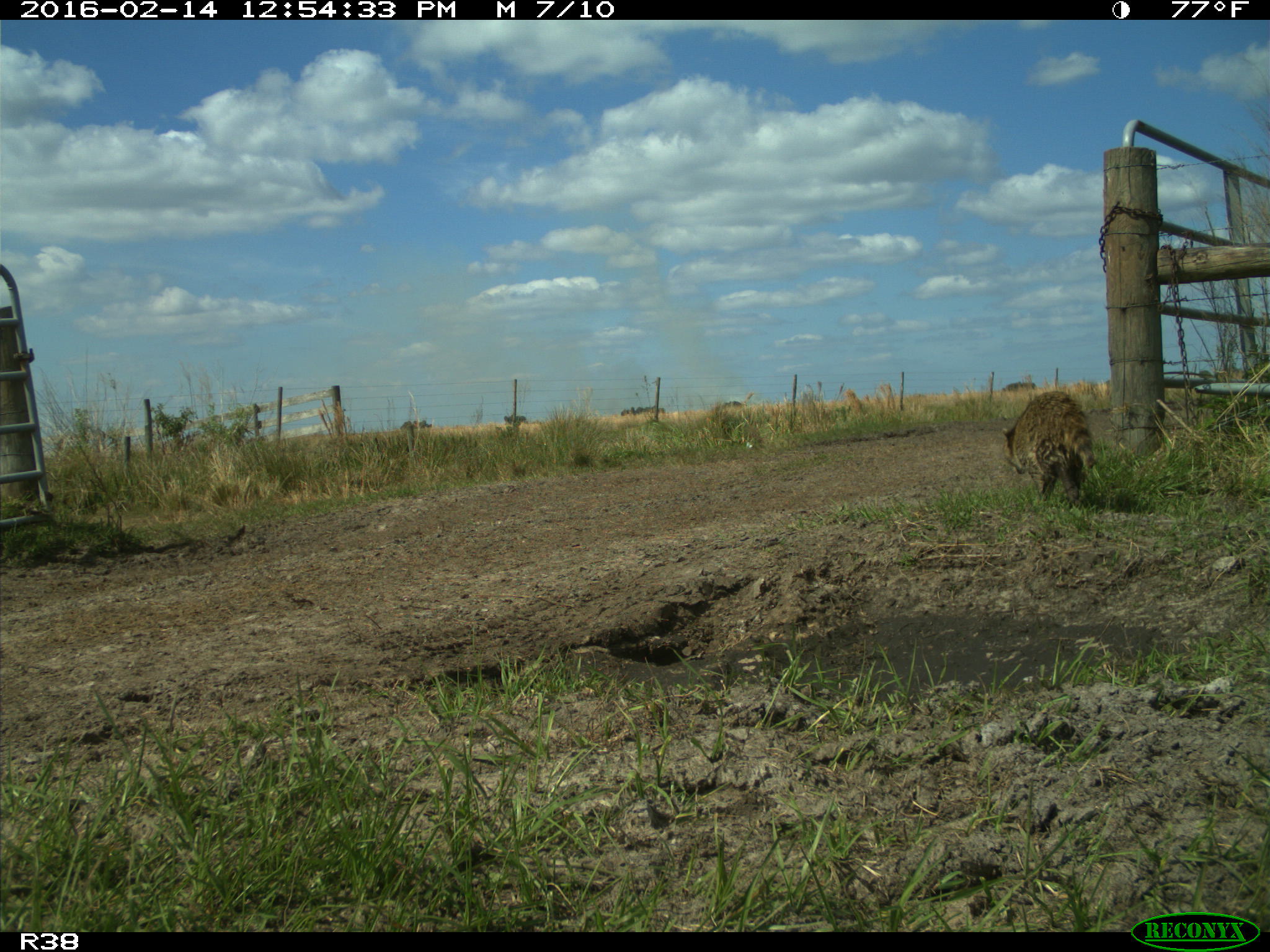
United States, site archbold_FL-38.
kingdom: Animalia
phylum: Chordata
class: Mammalia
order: Carnivora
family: Procyonidae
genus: Procyon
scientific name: Procyon lotor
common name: common raccoon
Procyon lotor (common raccoon).